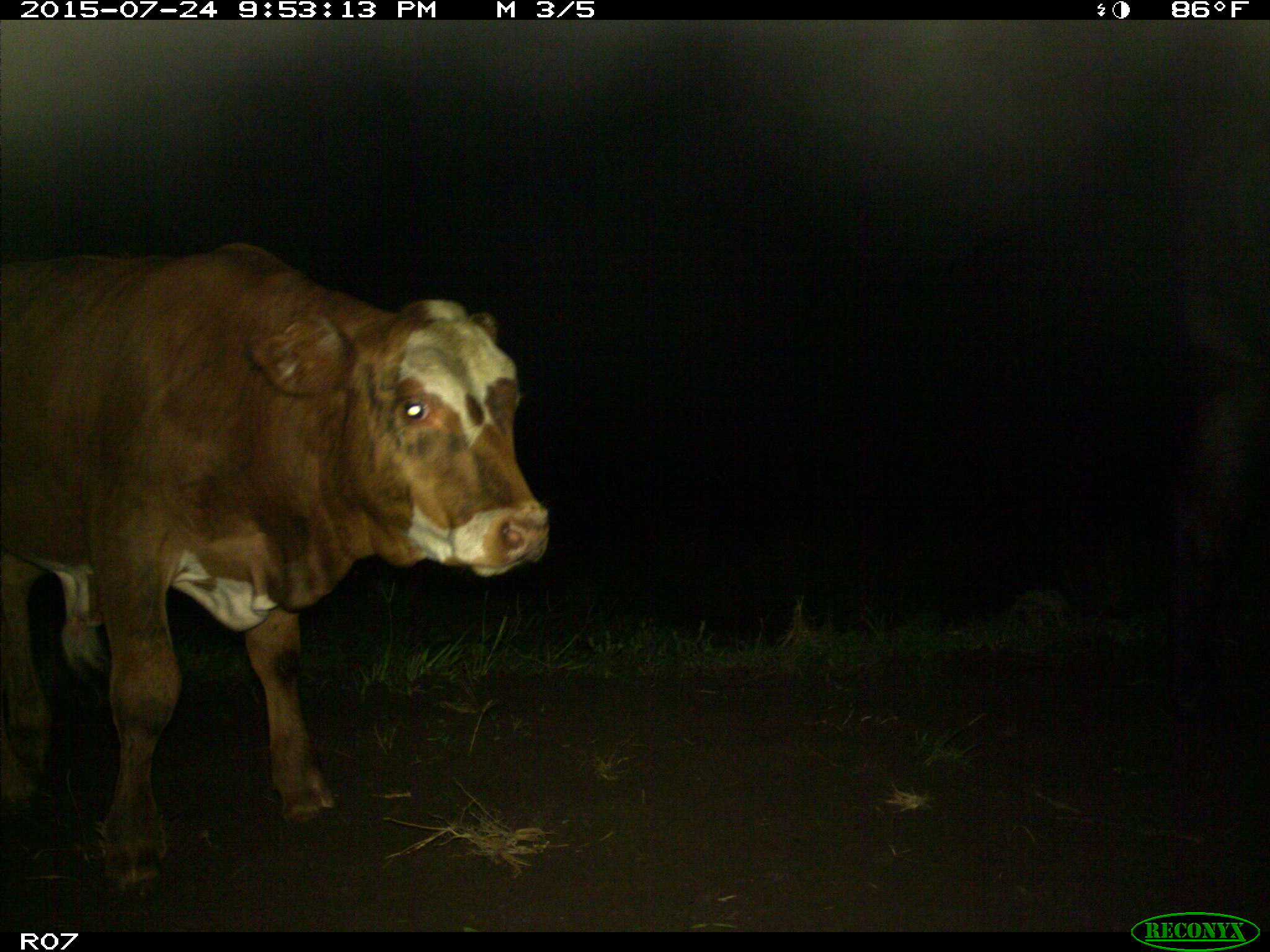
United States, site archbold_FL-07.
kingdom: Animalia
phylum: Chordata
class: Mammalia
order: Artiodactyla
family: Bovidae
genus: Bos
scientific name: Bos taurus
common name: domestic cow